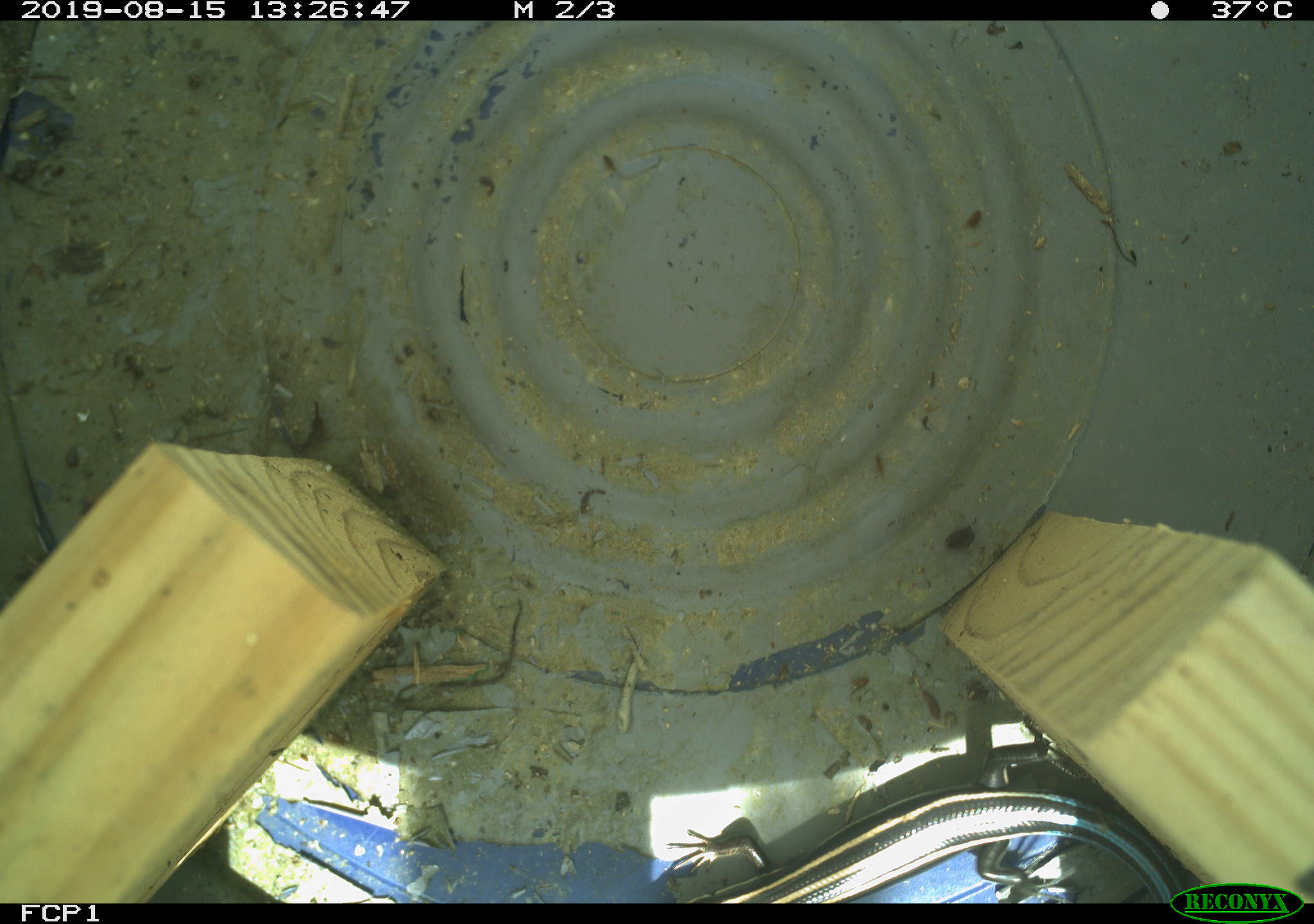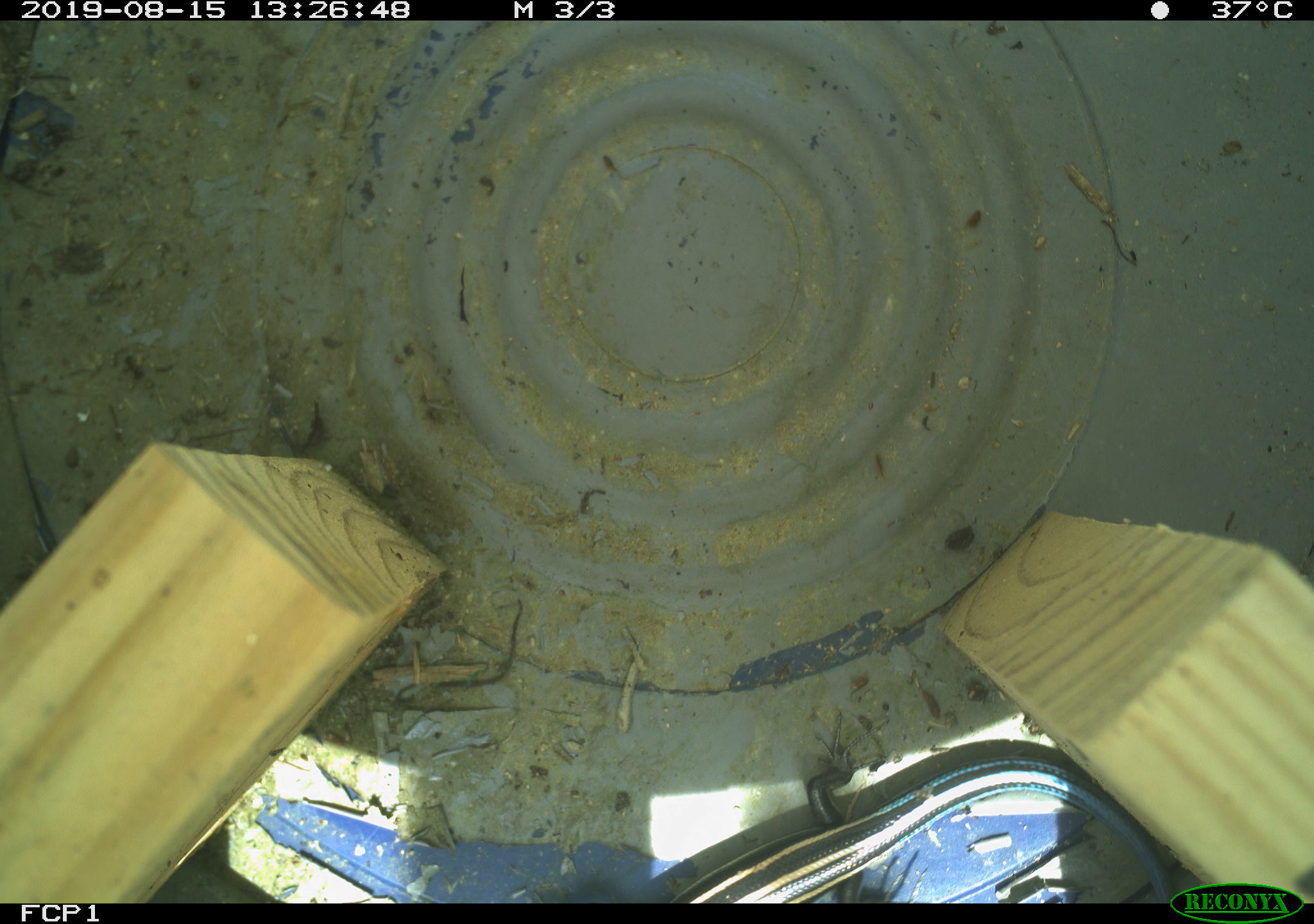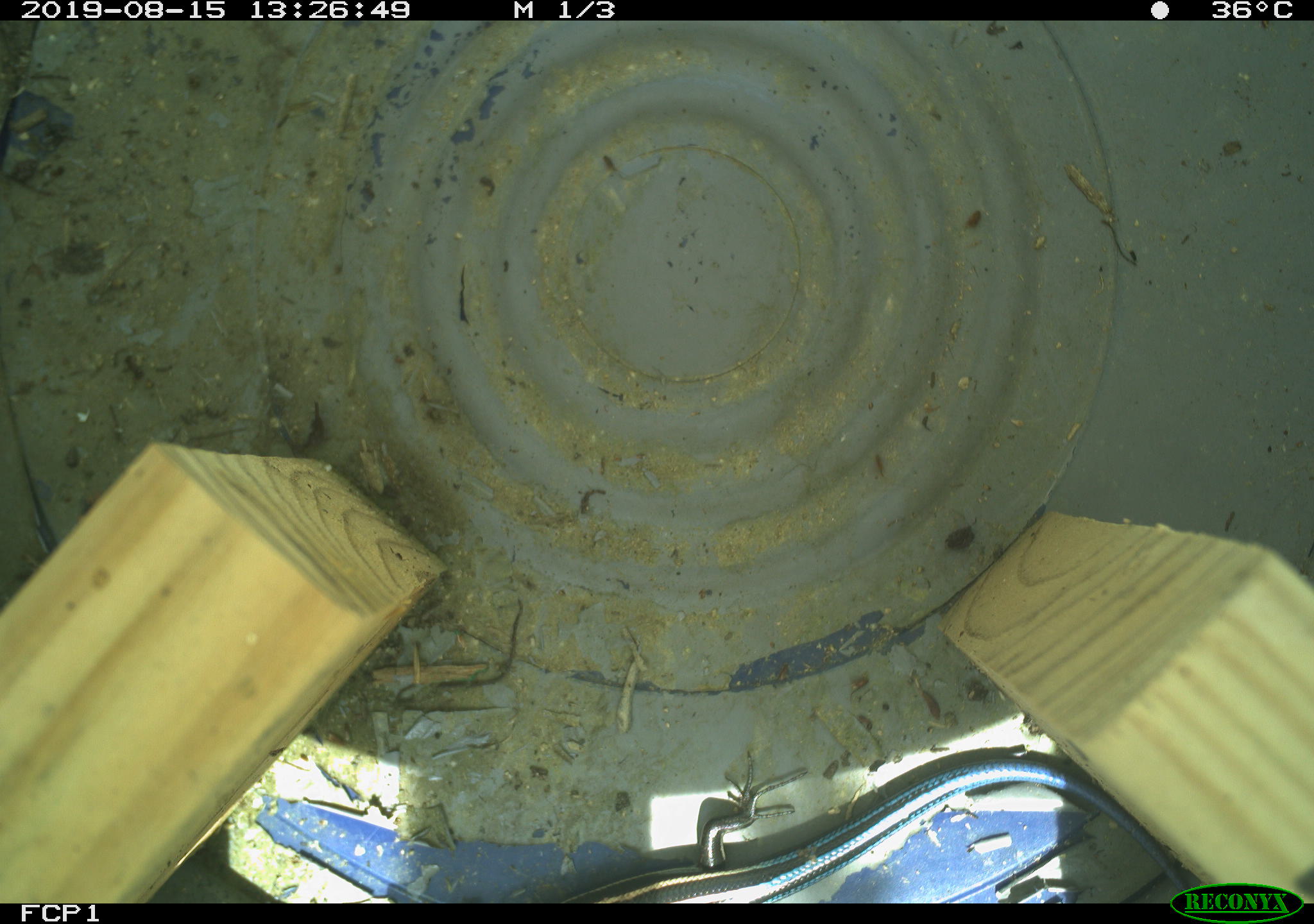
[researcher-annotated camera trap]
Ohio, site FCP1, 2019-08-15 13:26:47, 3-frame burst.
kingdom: Animalia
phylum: Chordata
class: Reptilia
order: Squamata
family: Scincidae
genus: Plestiodon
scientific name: Plestiodon fasciatus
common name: common five-lined skink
Common five-lined skink (Plestiodon fasciatus).